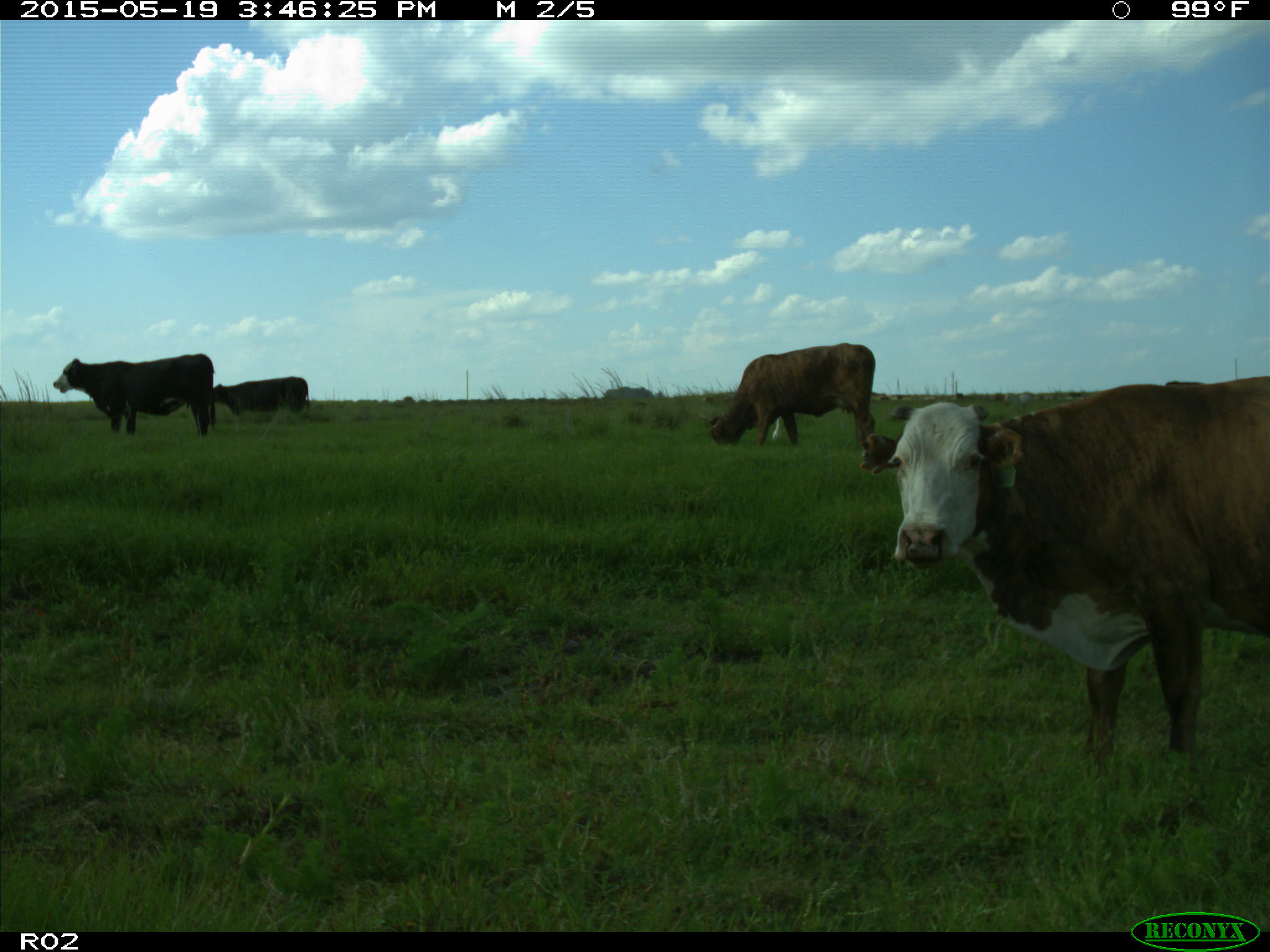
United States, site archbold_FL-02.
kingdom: Animalia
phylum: Chordata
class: Mammalia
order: Artiodactyla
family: Bovidae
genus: Bos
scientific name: Bos taurus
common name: domestic cow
Bos taurus (domestic cow).